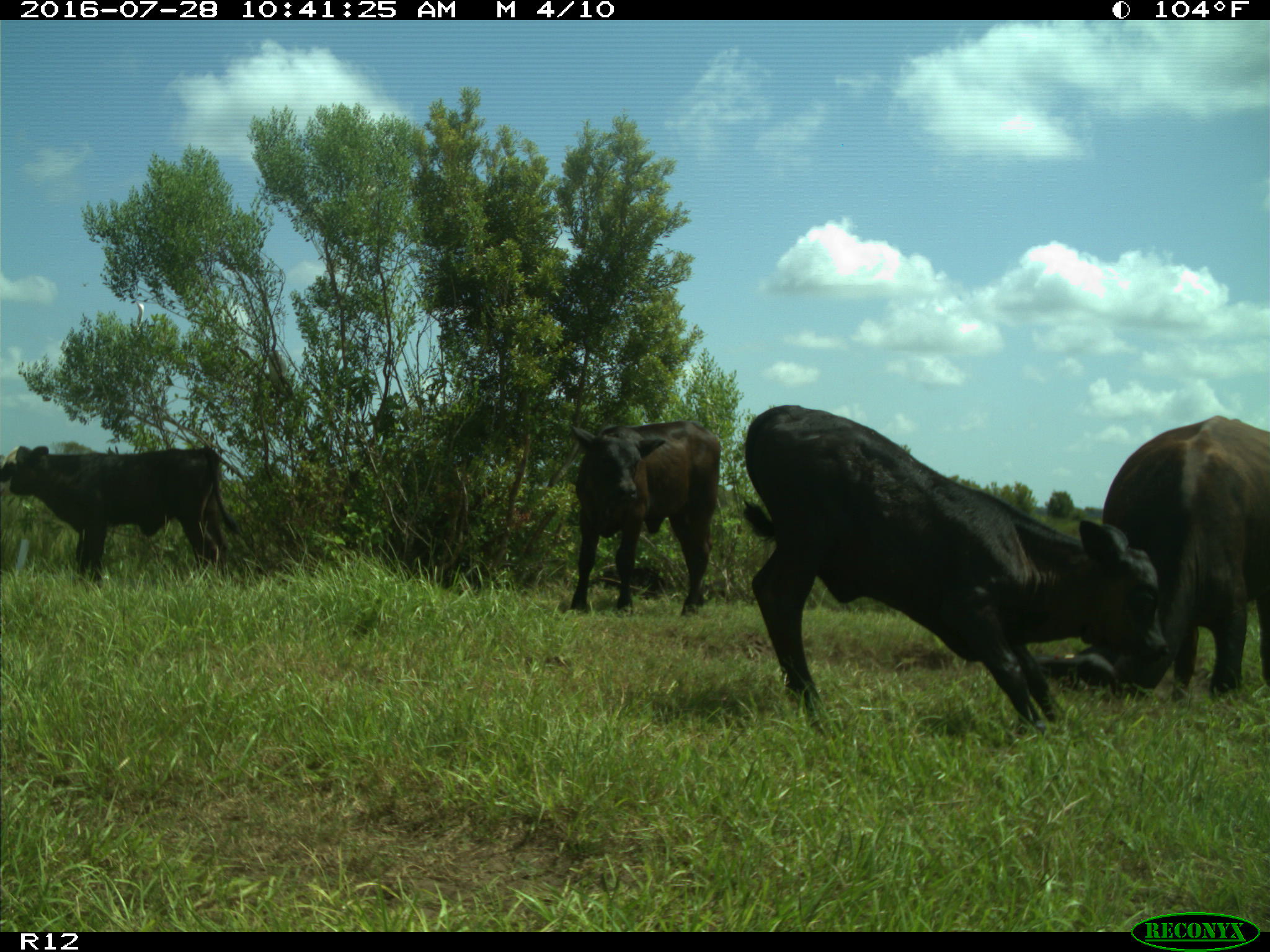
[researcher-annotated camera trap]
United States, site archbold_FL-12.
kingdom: Animalia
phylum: Chordata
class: Mammalia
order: Artiodactyla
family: Bovidae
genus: Bos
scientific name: Bos taurus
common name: domestic cow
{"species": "Bos taurus (domestic cow)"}